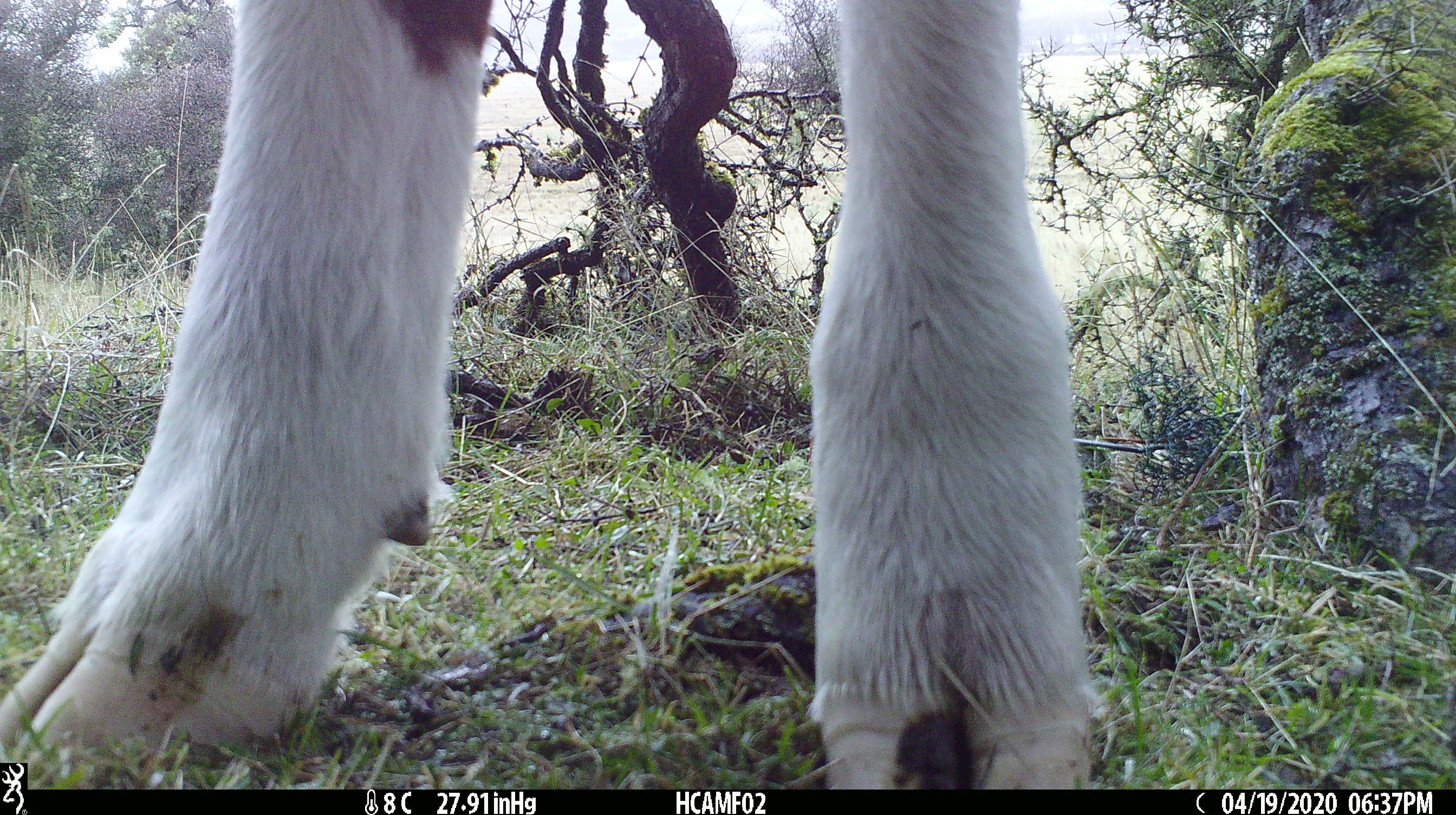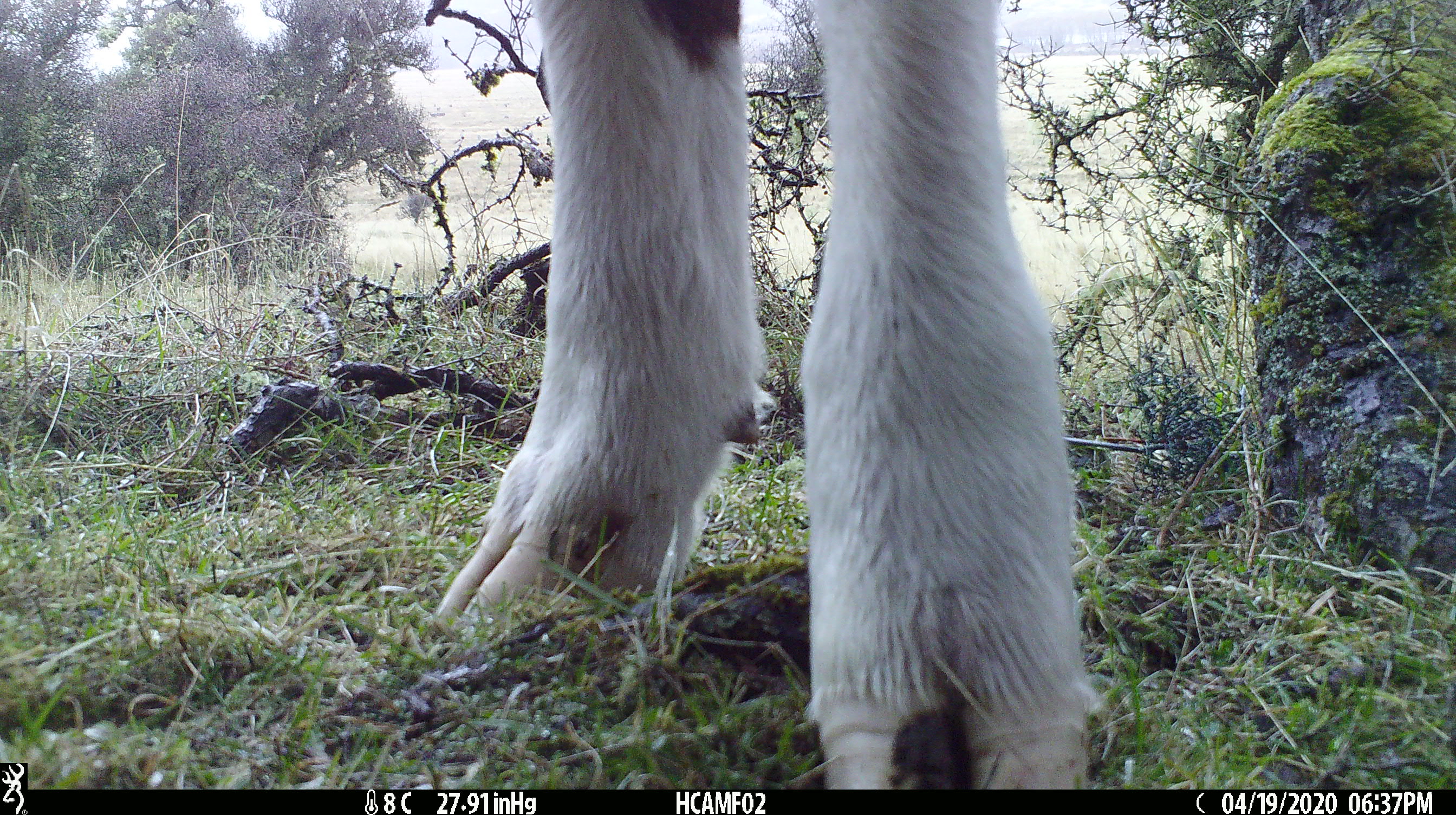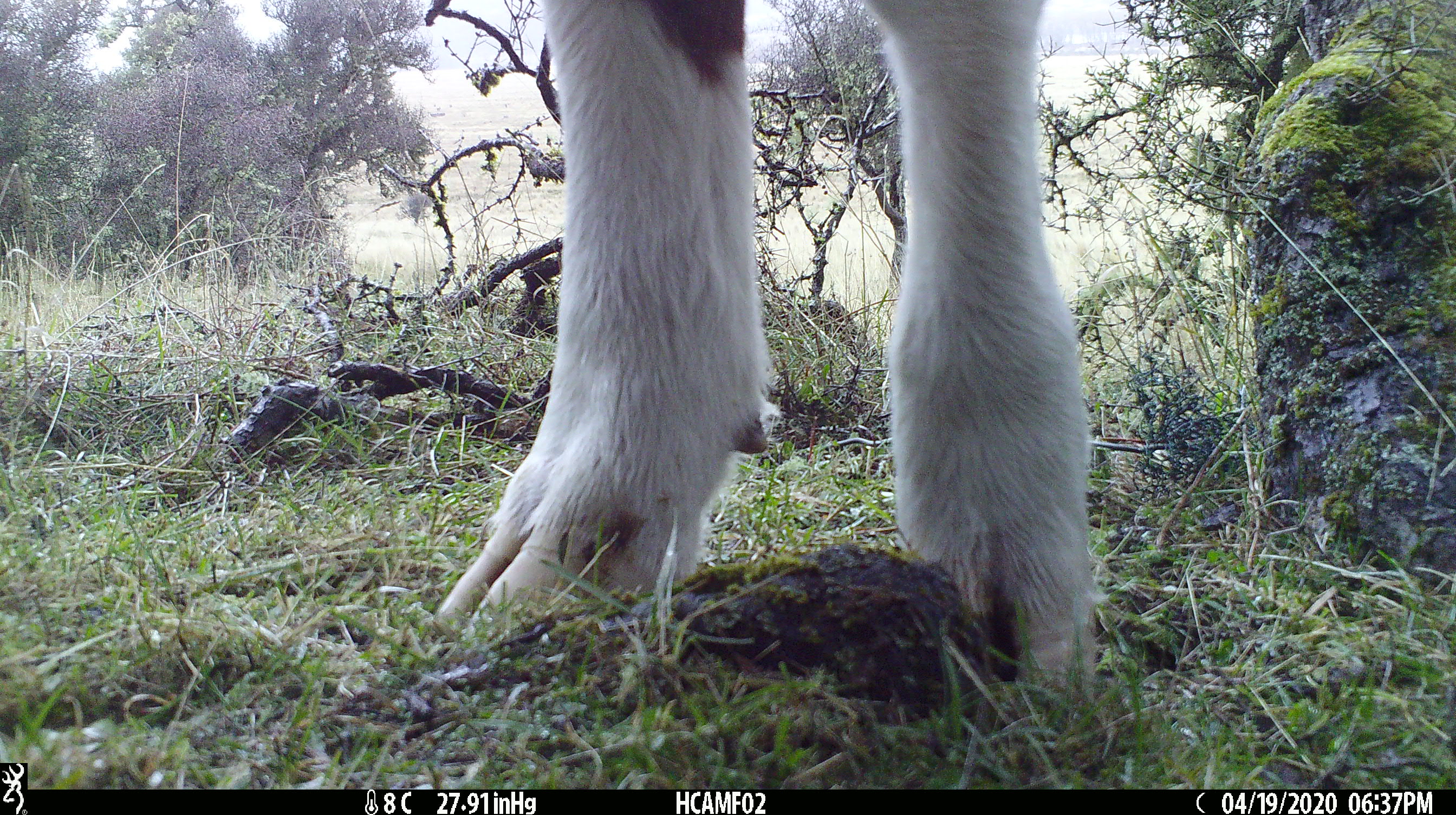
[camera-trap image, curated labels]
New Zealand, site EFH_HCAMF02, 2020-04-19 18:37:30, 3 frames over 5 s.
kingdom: Animalia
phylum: Chordata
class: Mammalia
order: Artiodactyla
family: Bovidae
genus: Bos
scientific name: Bos taurus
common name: domestic cow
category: cow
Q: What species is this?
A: Cow (domestic cow) (Bos taurus).